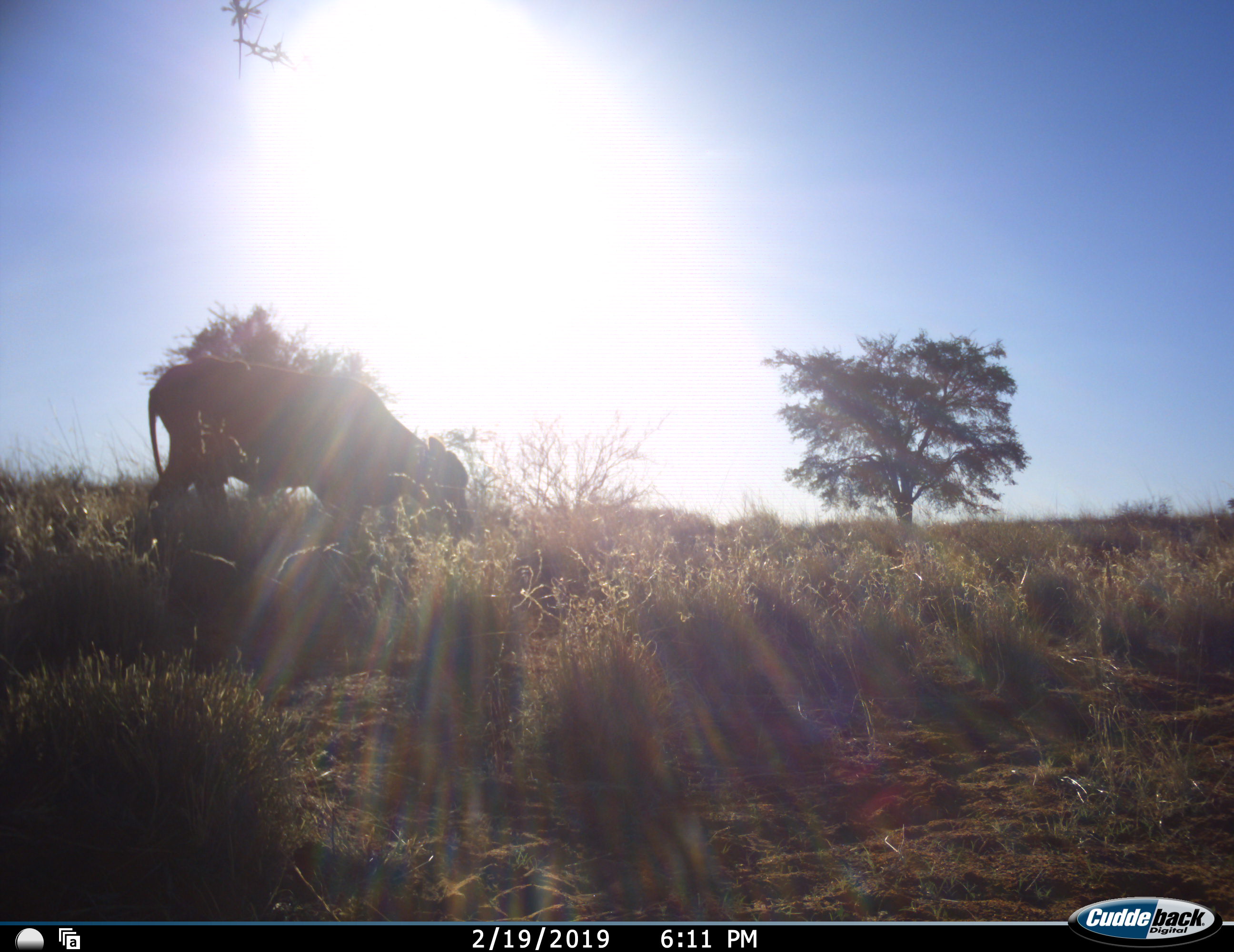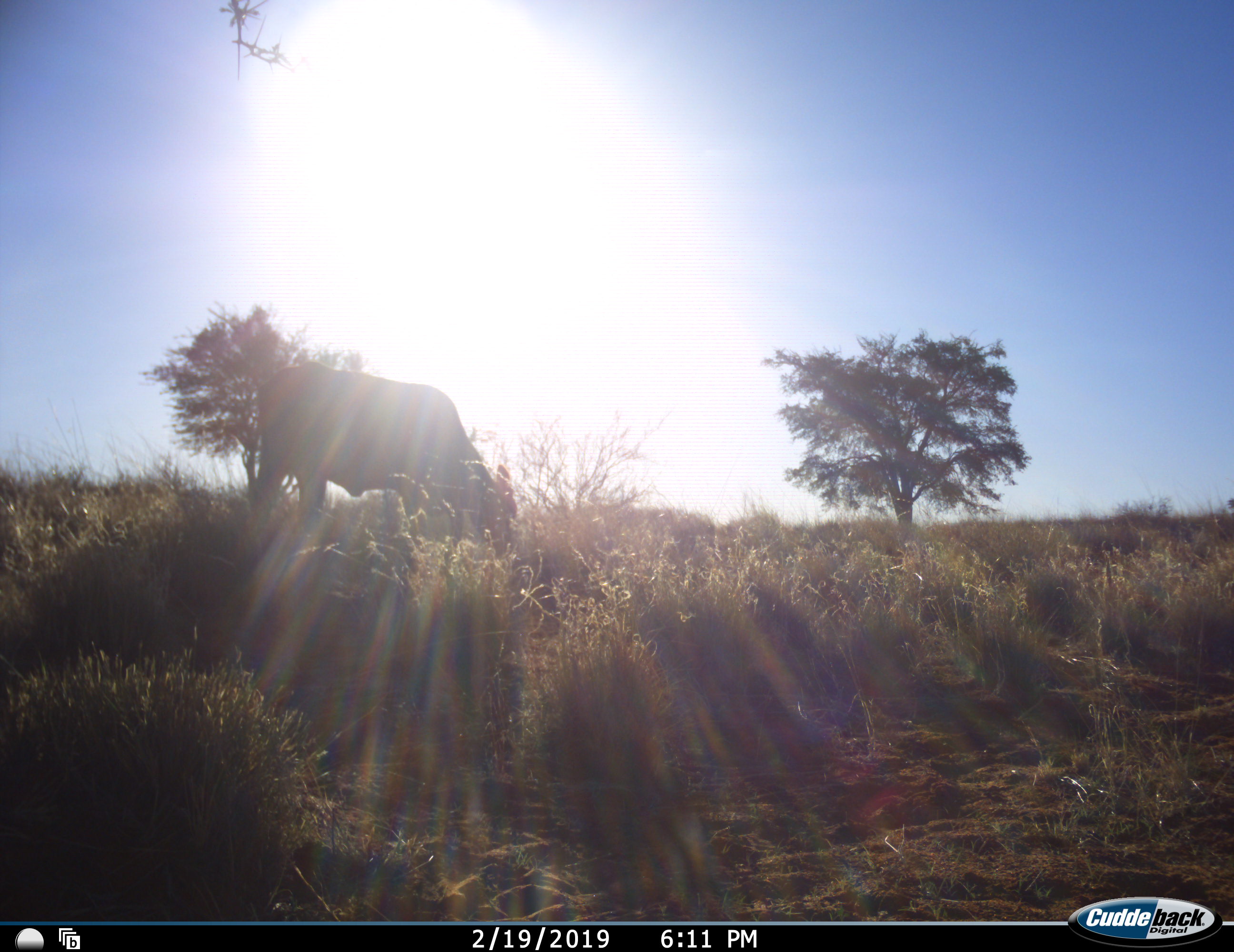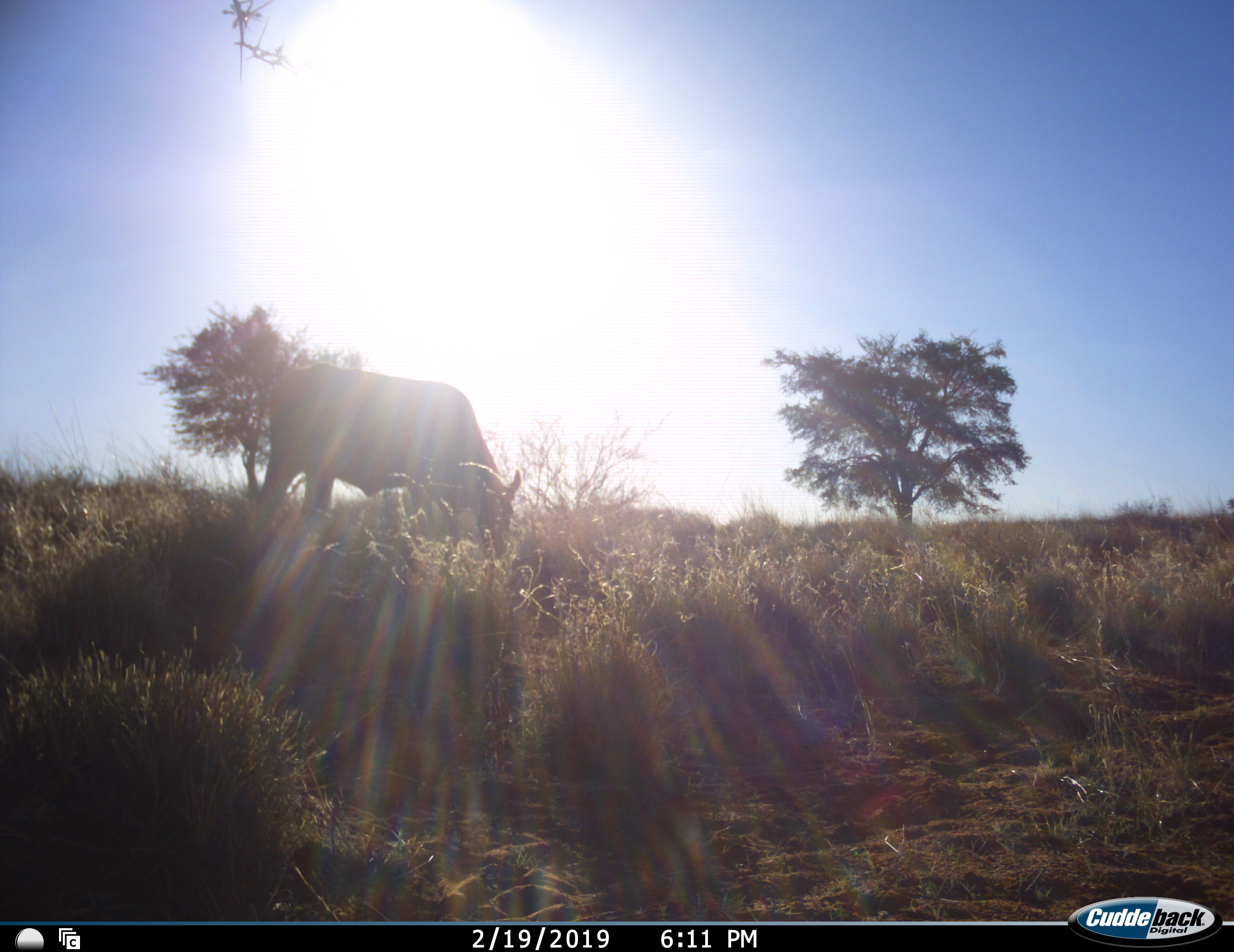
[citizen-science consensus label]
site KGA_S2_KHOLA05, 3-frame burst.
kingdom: Animalia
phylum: Chordata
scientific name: Vertebrata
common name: domestic animal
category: domesticanimal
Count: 1.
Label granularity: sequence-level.